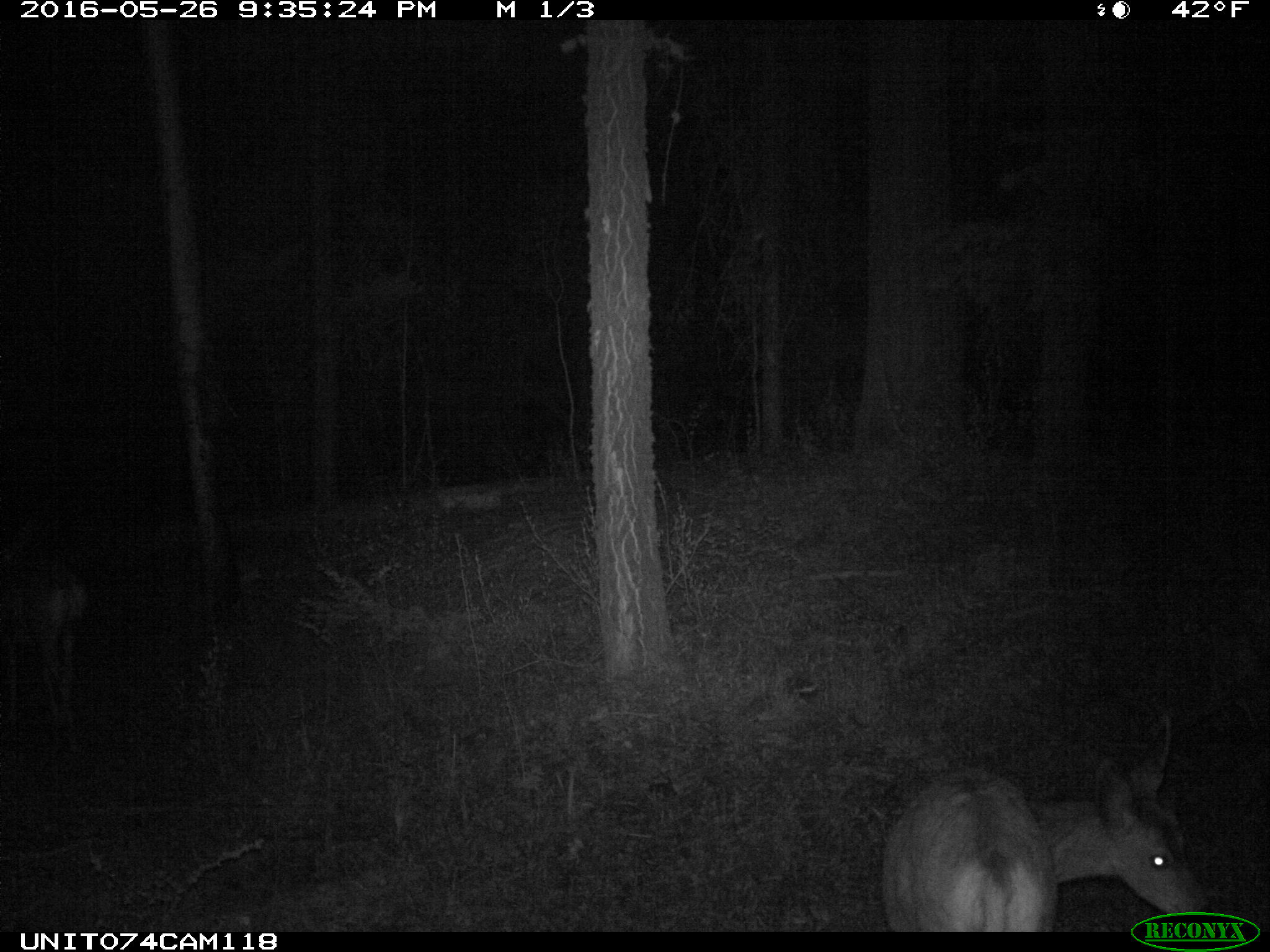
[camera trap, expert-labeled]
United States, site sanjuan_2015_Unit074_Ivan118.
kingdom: Animalia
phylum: Chordata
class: Mammalia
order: Artiodactyla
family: Cervidae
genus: Odocoileus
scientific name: Odocoileus hemionus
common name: mule deer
Odocoileus hemionus (mule deer).